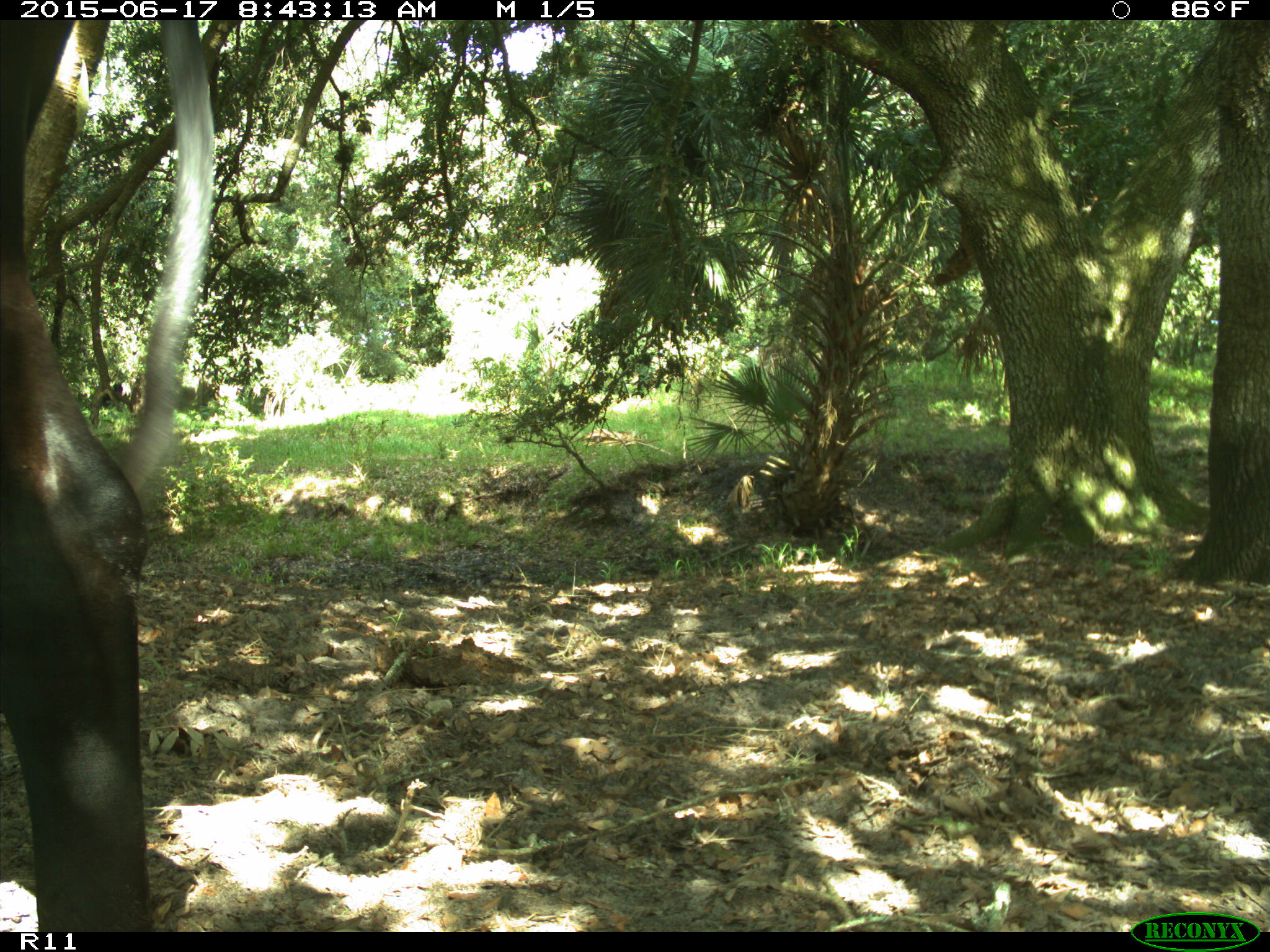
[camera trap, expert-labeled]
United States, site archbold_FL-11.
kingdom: Animalia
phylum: Chordata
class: Mammalia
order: Artiodactyla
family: Bovidae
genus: Bos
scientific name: Bos taurus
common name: domestic cow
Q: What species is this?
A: Bos taurus (domestic cow).